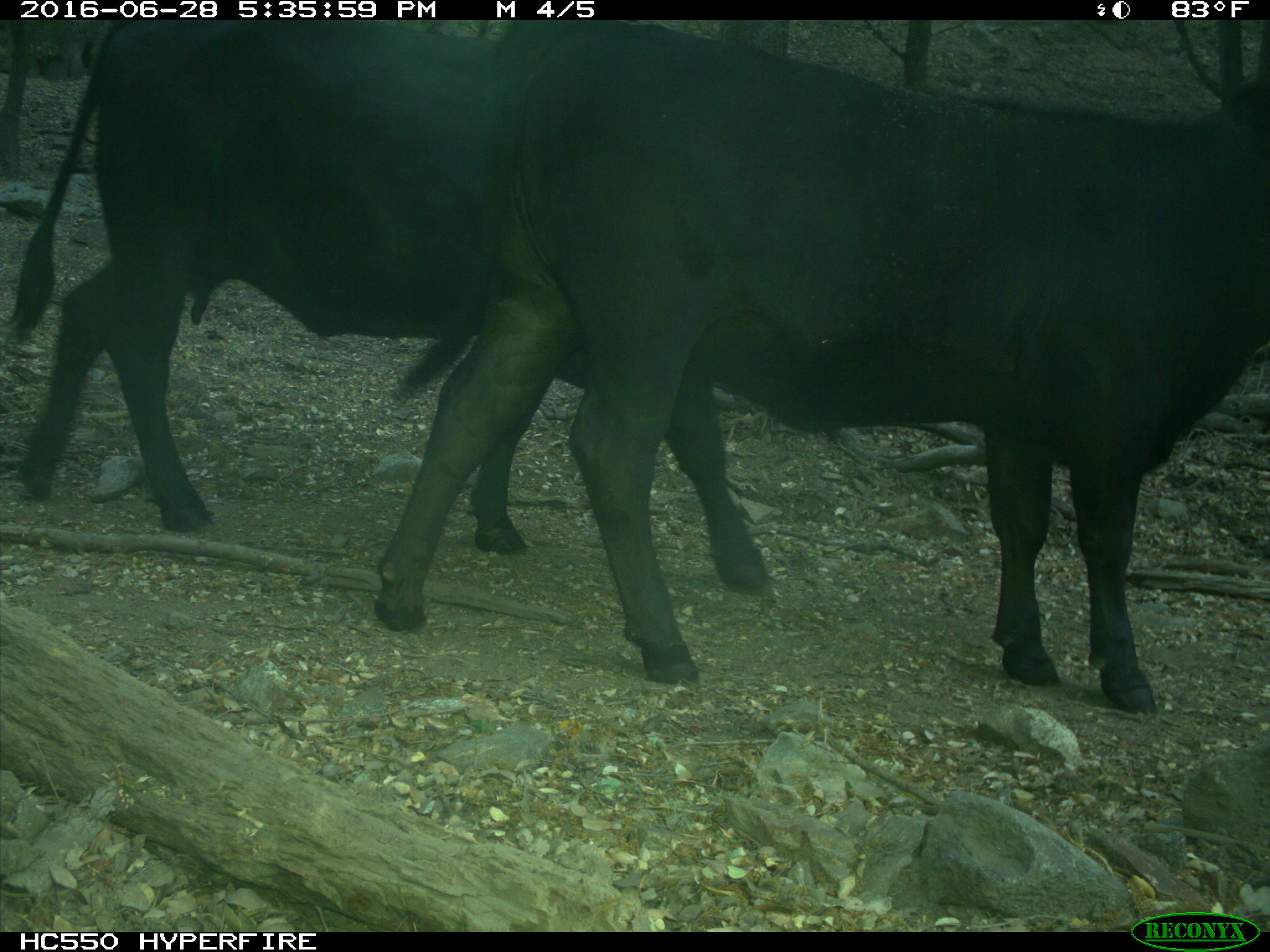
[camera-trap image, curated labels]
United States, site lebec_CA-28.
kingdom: Animalia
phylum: Chordata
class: Mammalia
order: Artiodactyla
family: Bovidae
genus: Bos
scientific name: Bos taurus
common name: domestic cow